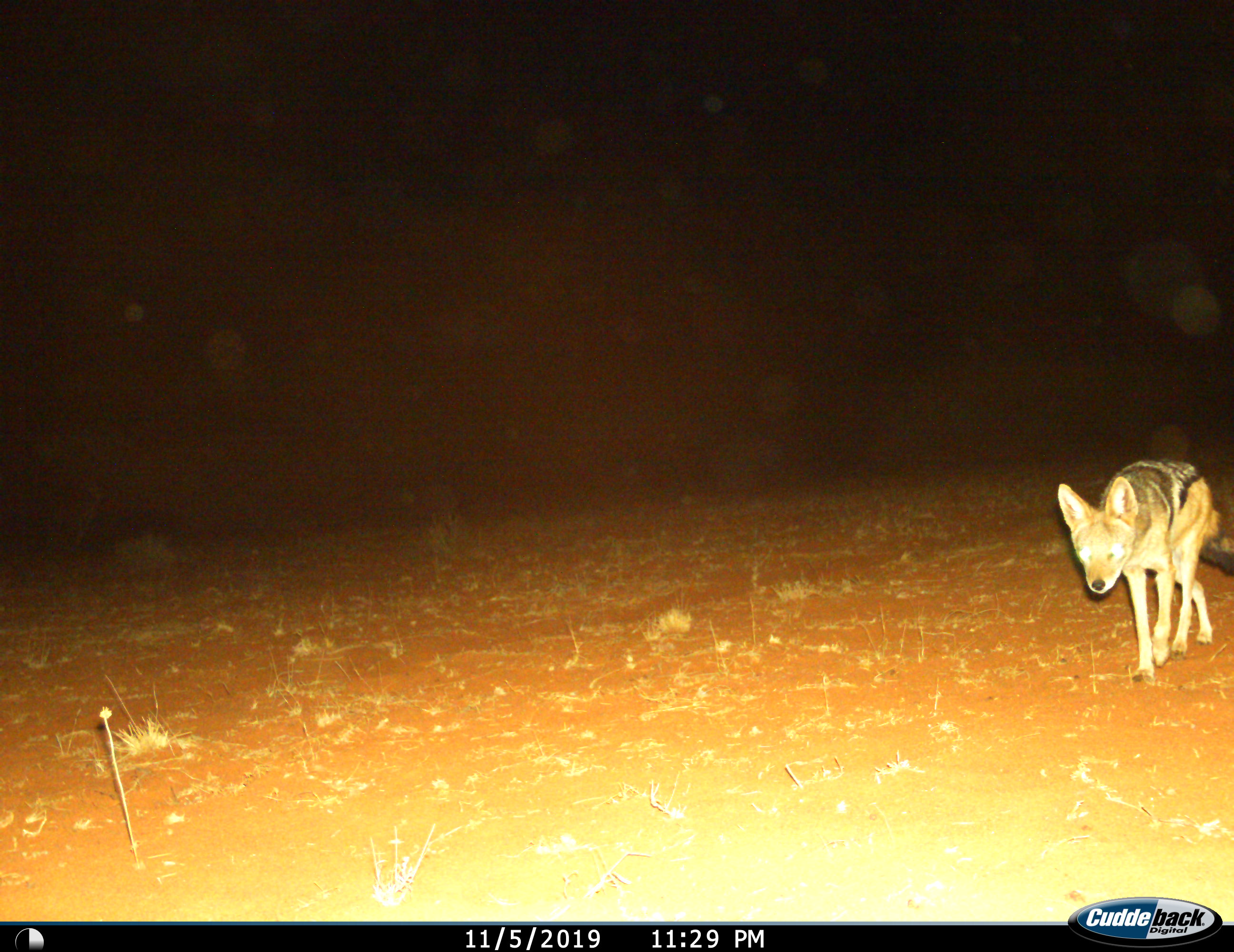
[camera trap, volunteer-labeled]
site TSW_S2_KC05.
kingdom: Animalia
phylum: Chordata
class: Mammalia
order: Carnivora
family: Canidae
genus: Lupulella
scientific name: Lupulella mesomelas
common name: black-backed jackal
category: jackalblackbacked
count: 1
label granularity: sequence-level